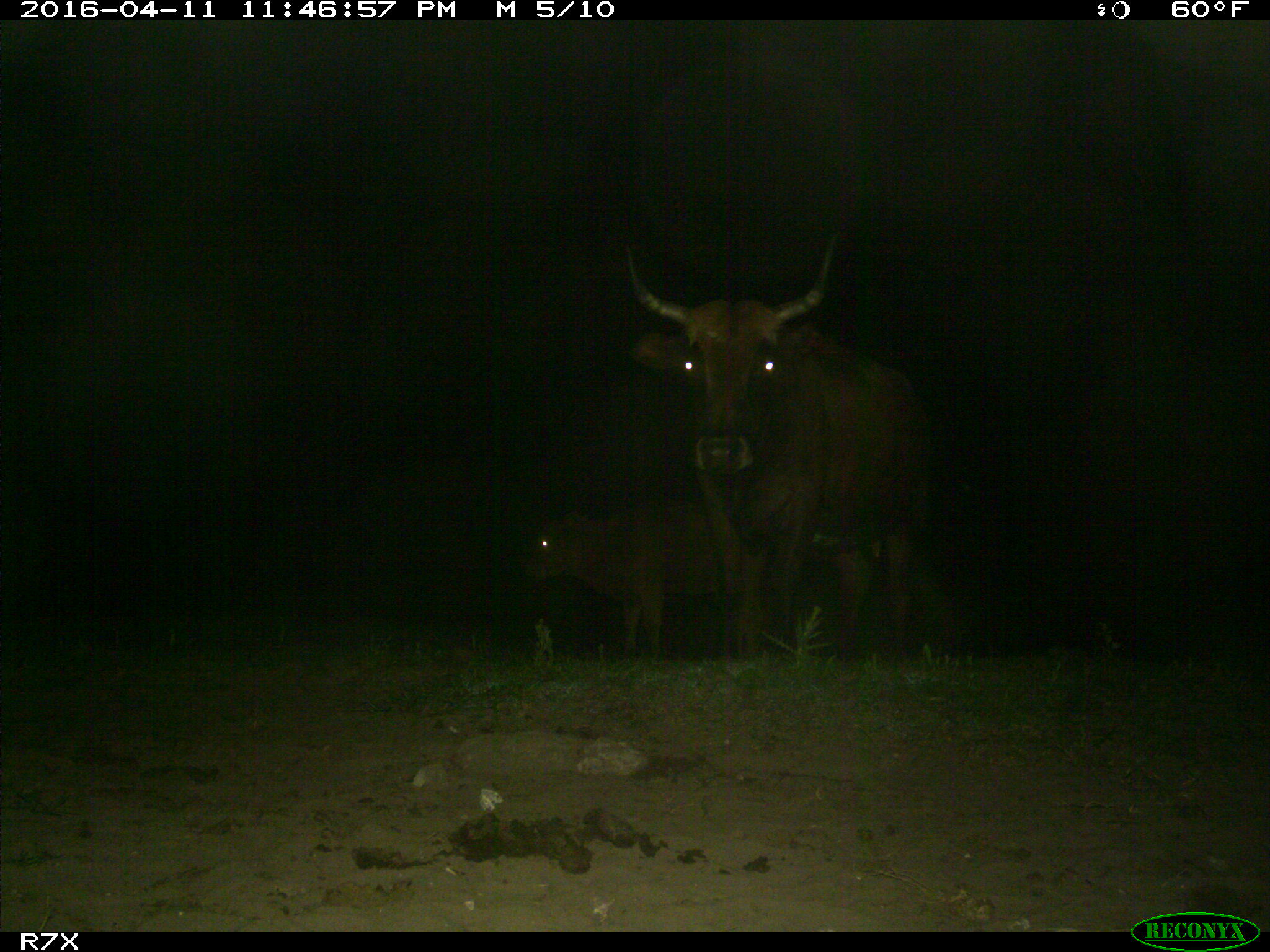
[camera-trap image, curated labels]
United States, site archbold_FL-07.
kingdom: Animalia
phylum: Chordata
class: Mammalia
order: Artiodactyla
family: Bovidae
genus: Bos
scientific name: Bos taurus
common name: domestic cow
Bos taurus (domestic cow).